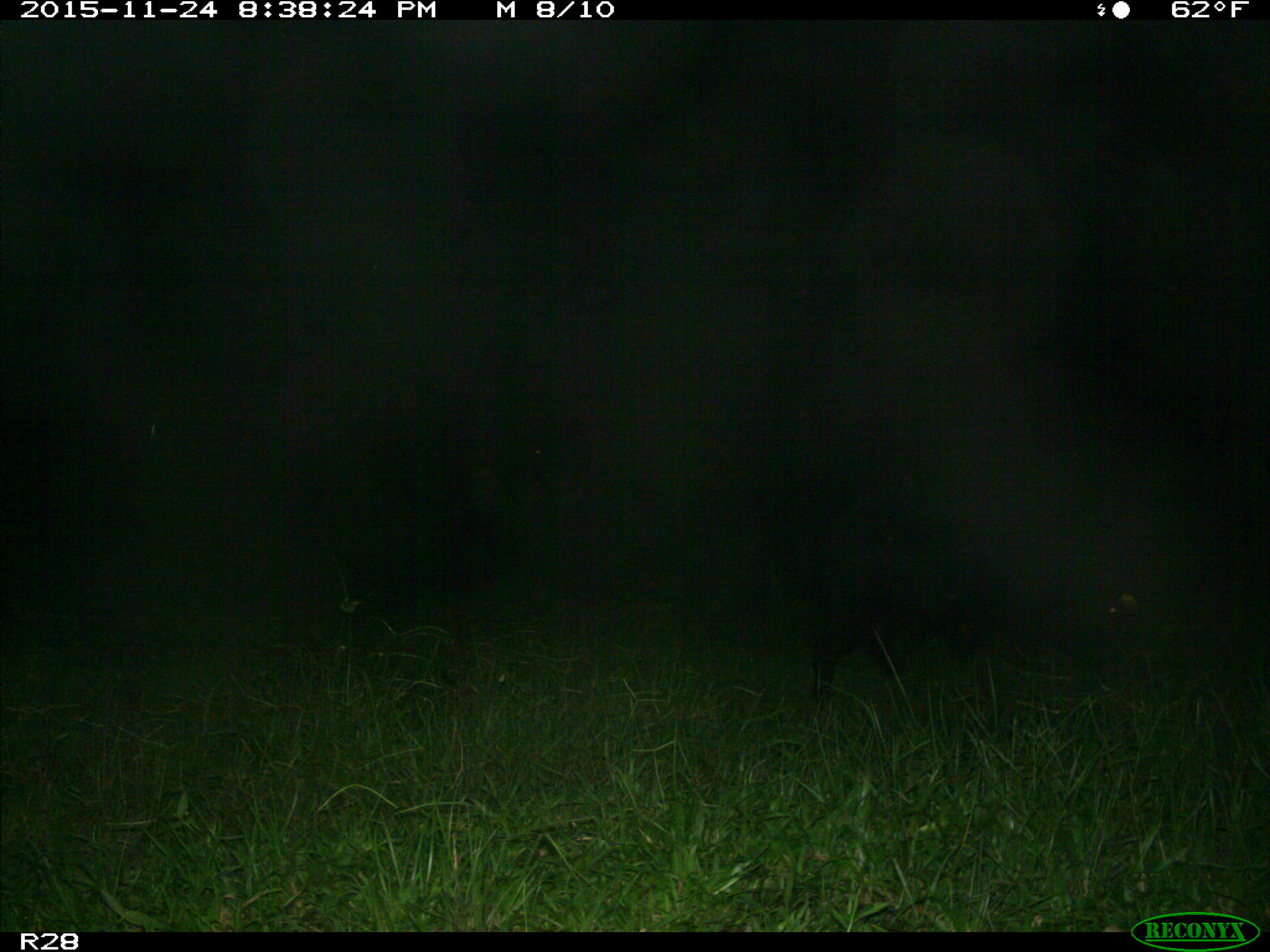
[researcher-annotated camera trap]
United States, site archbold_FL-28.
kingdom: Animalia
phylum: Chordata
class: Mammalia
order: Artiodactyla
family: Suidae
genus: Sus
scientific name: Sus scrofa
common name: wild boar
Sus scrofa (wild boar).